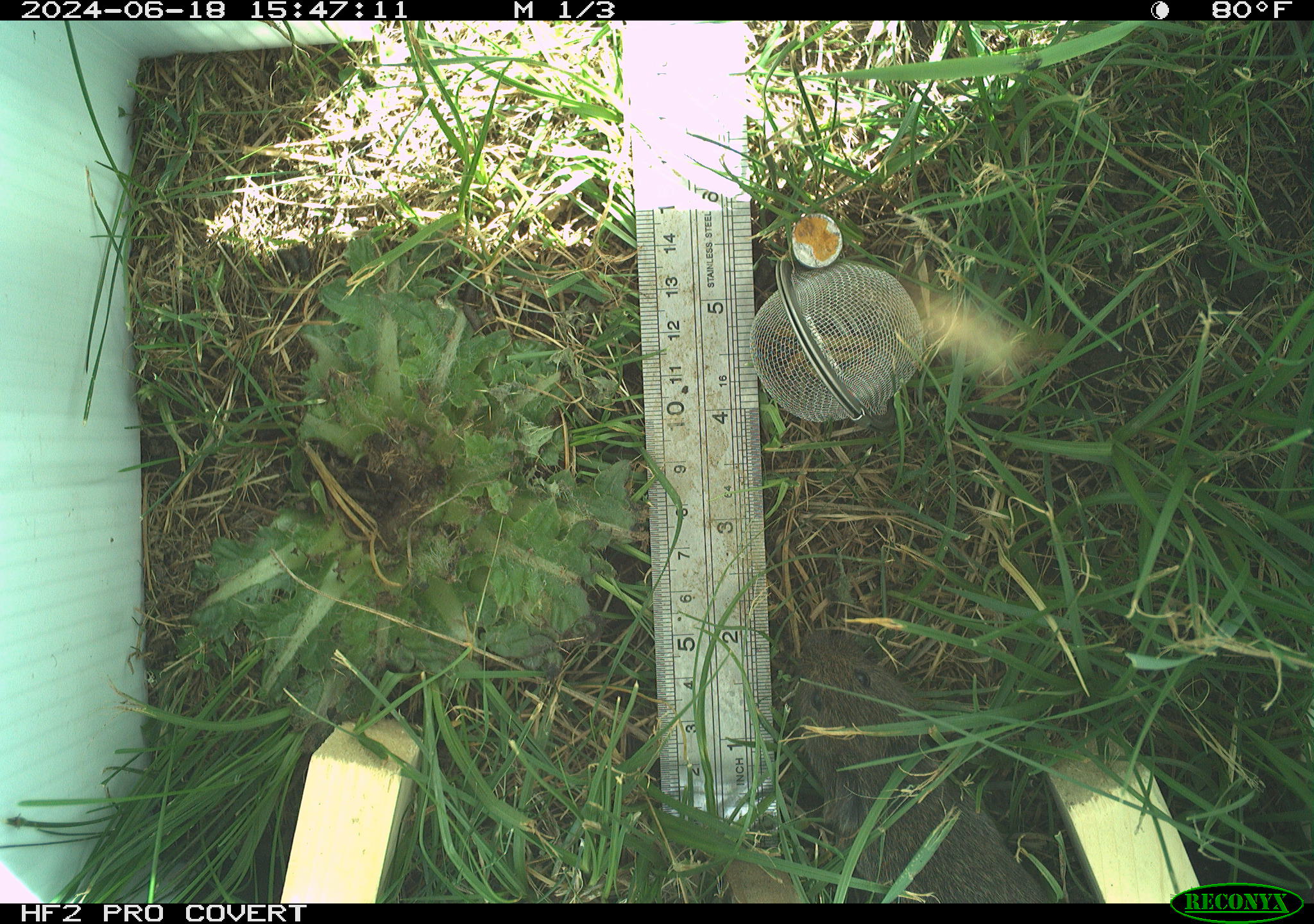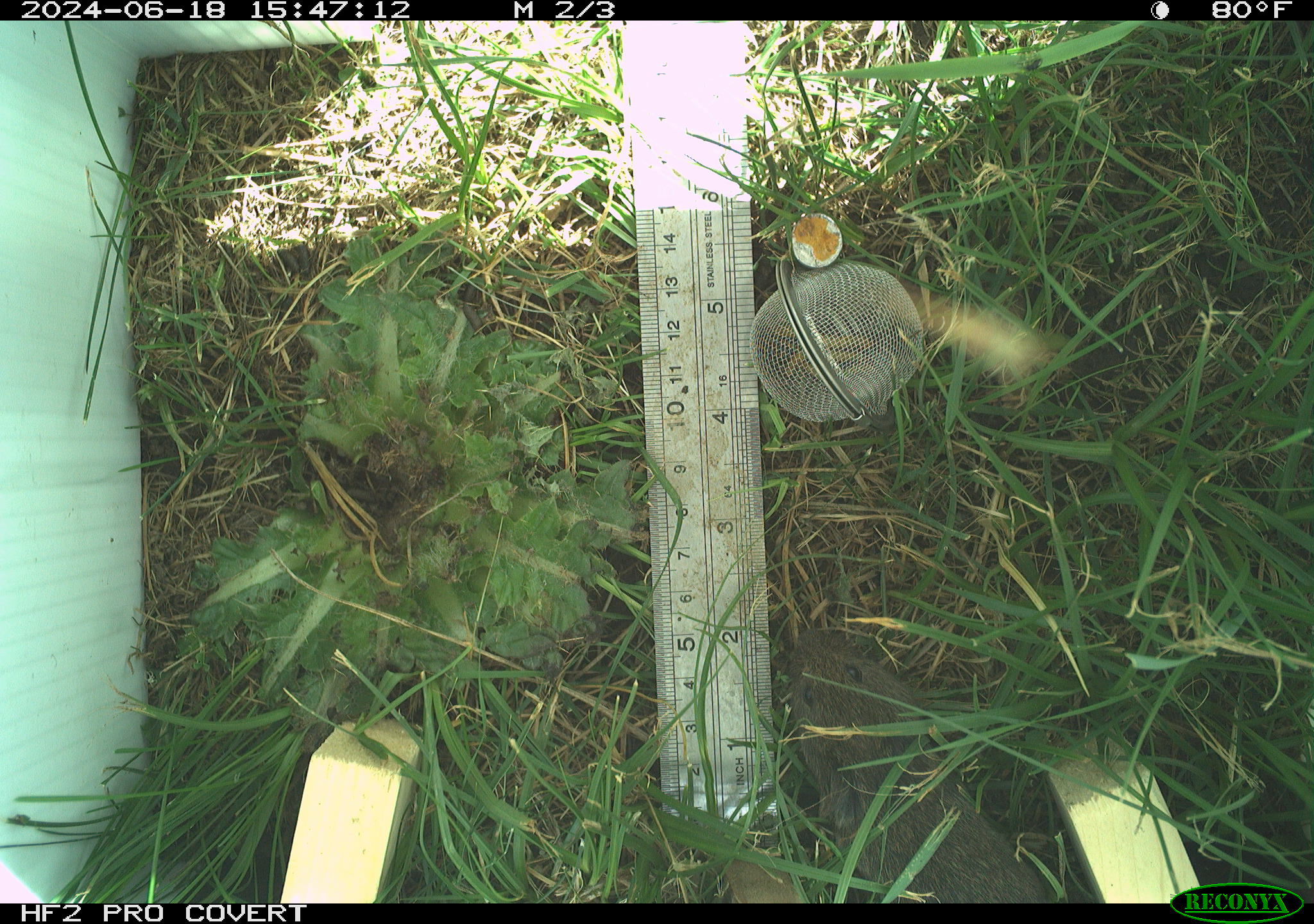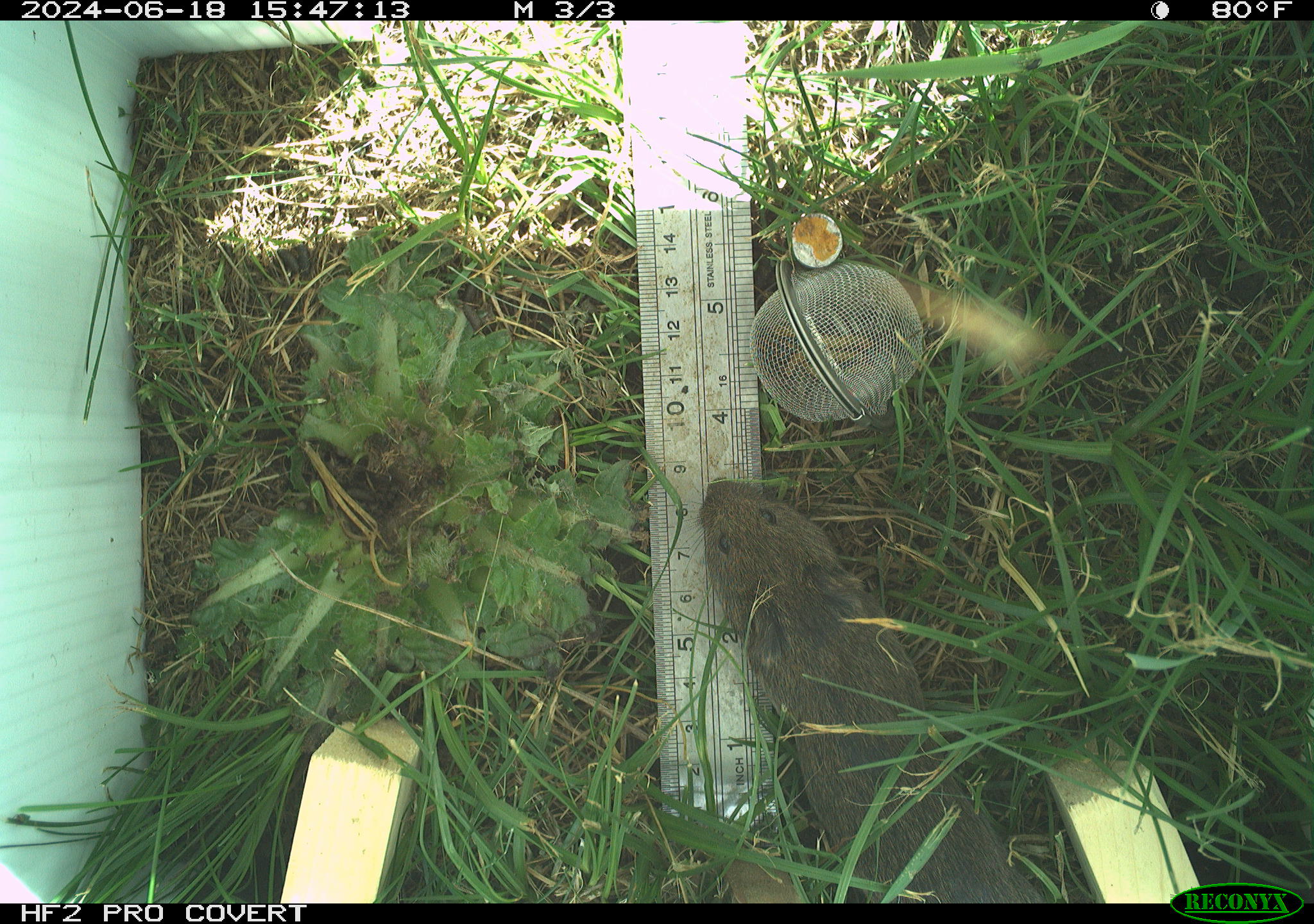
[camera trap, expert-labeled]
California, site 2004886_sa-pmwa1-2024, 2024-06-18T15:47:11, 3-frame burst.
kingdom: Animalia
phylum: Chordata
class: Mammalia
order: Rodentia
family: Cricetidae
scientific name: Arvicolinae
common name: voles, lemmings, and muskrats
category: arvicolinae subfamily